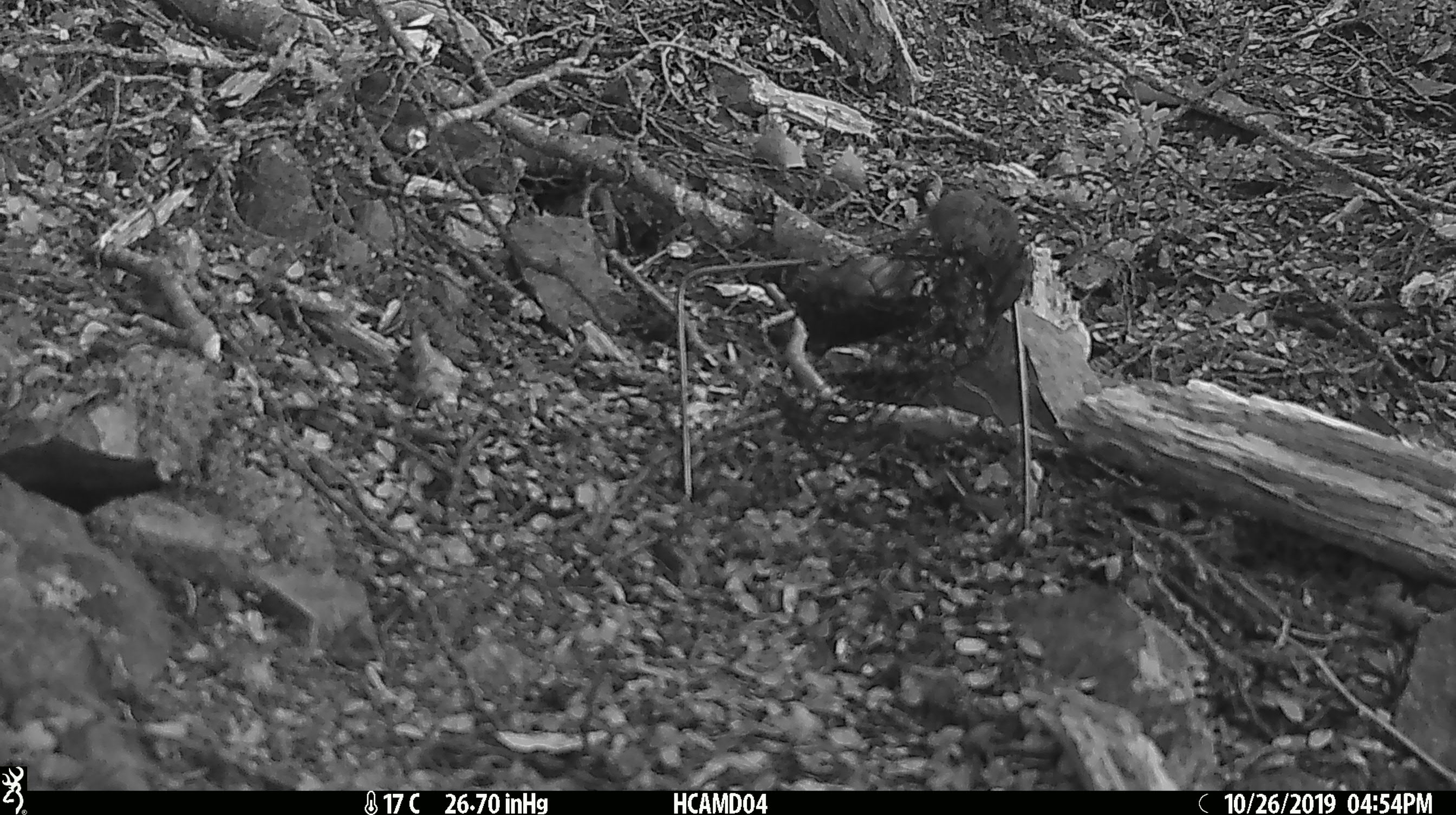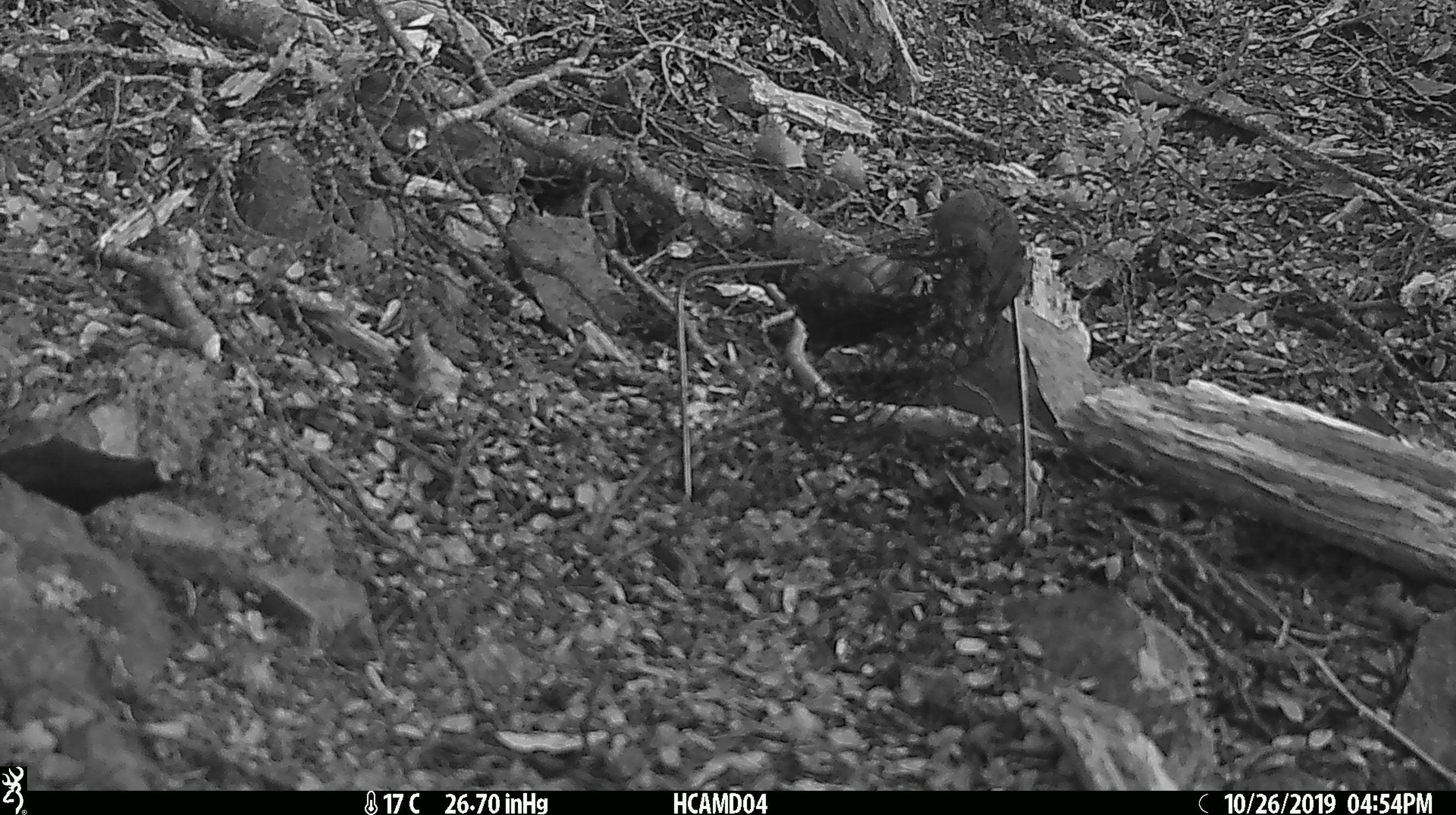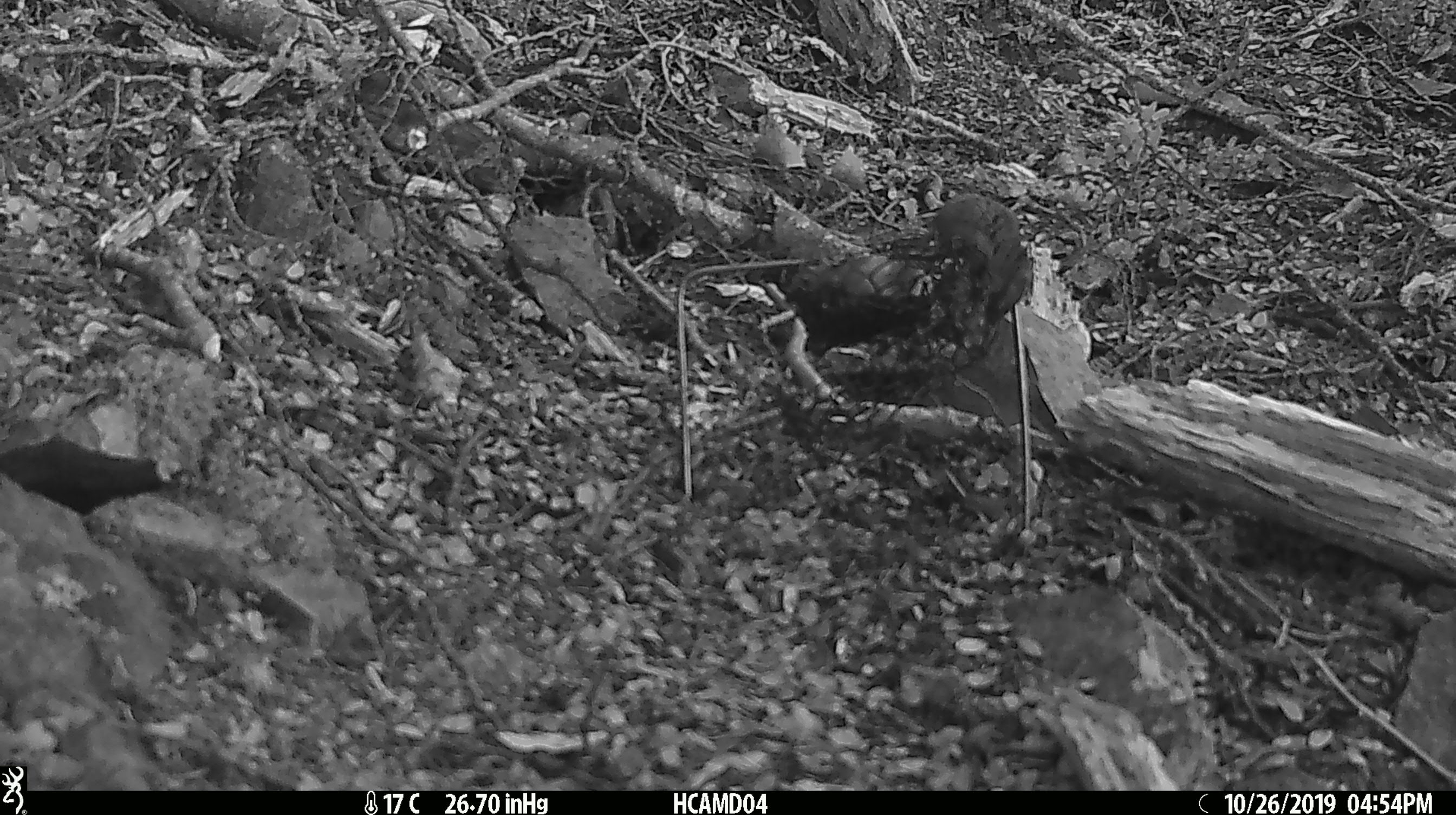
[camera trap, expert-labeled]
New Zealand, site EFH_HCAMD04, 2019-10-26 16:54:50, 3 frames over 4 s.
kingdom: Animalia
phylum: Chordata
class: Mammalia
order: Rodentia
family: Muridae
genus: Mus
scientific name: Mus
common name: mouse